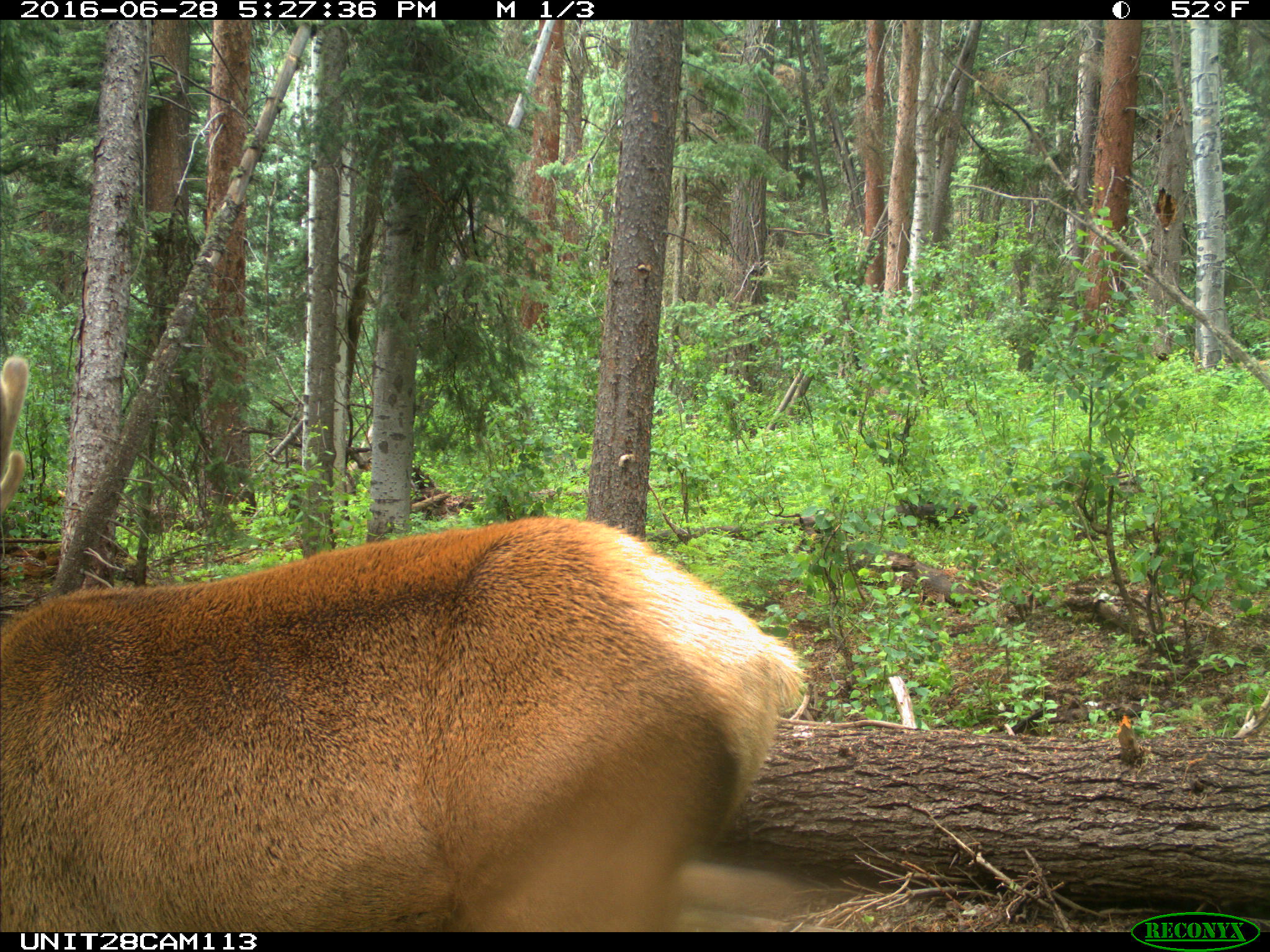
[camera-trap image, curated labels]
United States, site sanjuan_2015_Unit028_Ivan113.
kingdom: Animalia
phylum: Chordata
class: Mammalia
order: Artiodactyla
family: Cervidae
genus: Cervus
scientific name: Cervus elaphus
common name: red deer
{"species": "Cervus elaphus (red deer)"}